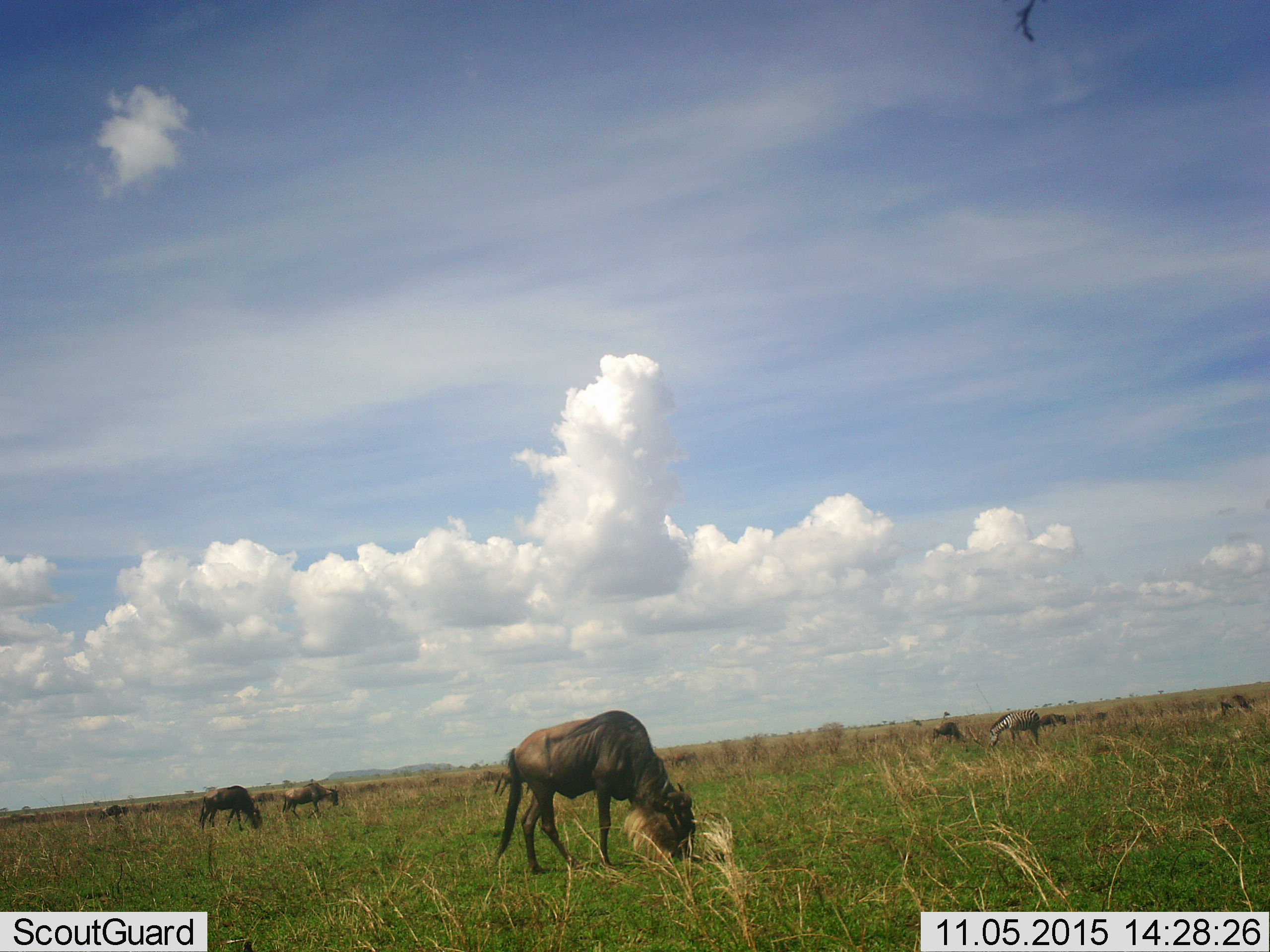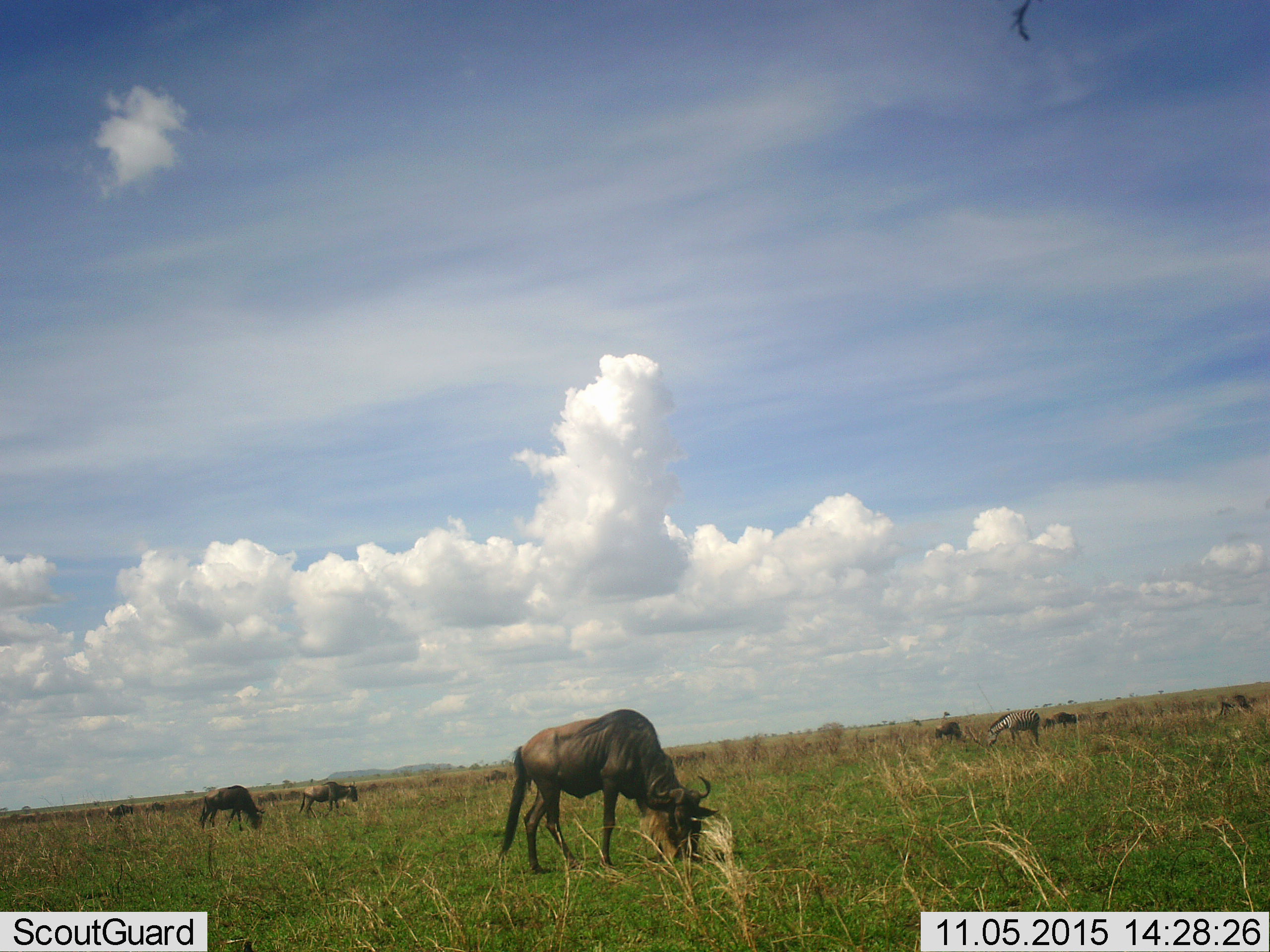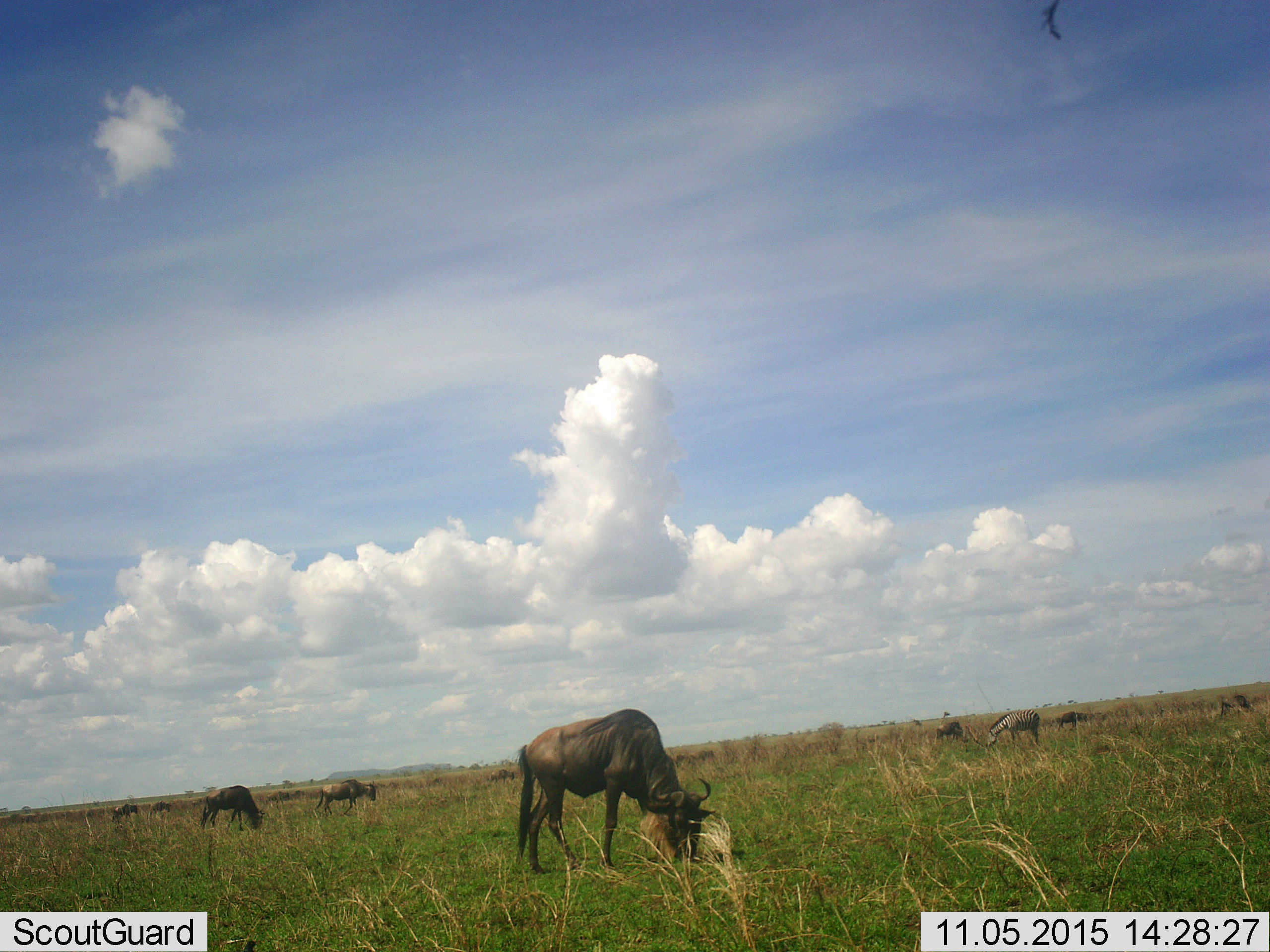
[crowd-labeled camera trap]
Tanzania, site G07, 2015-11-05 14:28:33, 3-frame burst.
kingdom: Animalia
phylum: Chordata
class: Mammalia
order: Artiodactyla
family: Bovidae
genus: Connochaetes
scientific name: Connochaetes taurinus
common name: blue wildebeest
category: wildebeest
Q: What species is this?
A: Wildebeest (blue wildebeest) (Connochaetes taurinus).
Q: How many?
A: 6.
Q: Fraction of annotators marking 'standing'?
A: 22%.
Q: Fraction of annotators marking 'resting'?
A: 0%.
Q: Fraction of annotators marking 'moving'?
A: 44%.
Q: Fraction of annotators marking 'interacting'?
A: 0%.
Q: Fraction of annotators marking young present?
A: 0%.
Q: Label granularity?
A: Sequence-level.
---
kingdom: Animalia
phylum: Chordata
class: Mammalia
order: Perissodactyla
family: Equidae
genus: Equus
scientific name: Equus quagga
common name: plains zebra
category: zebra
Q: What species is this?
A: Zebra (plains zebra) (Equus quagga).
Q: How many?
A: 1.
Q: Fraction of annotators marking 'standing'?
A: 14%.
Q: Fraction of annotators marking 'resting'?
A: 0%.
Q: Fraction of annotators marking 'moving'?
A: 0%.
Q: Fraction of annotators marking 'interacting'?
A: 0%.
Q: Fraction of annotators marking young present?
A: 0%.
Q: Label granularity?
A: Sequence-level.